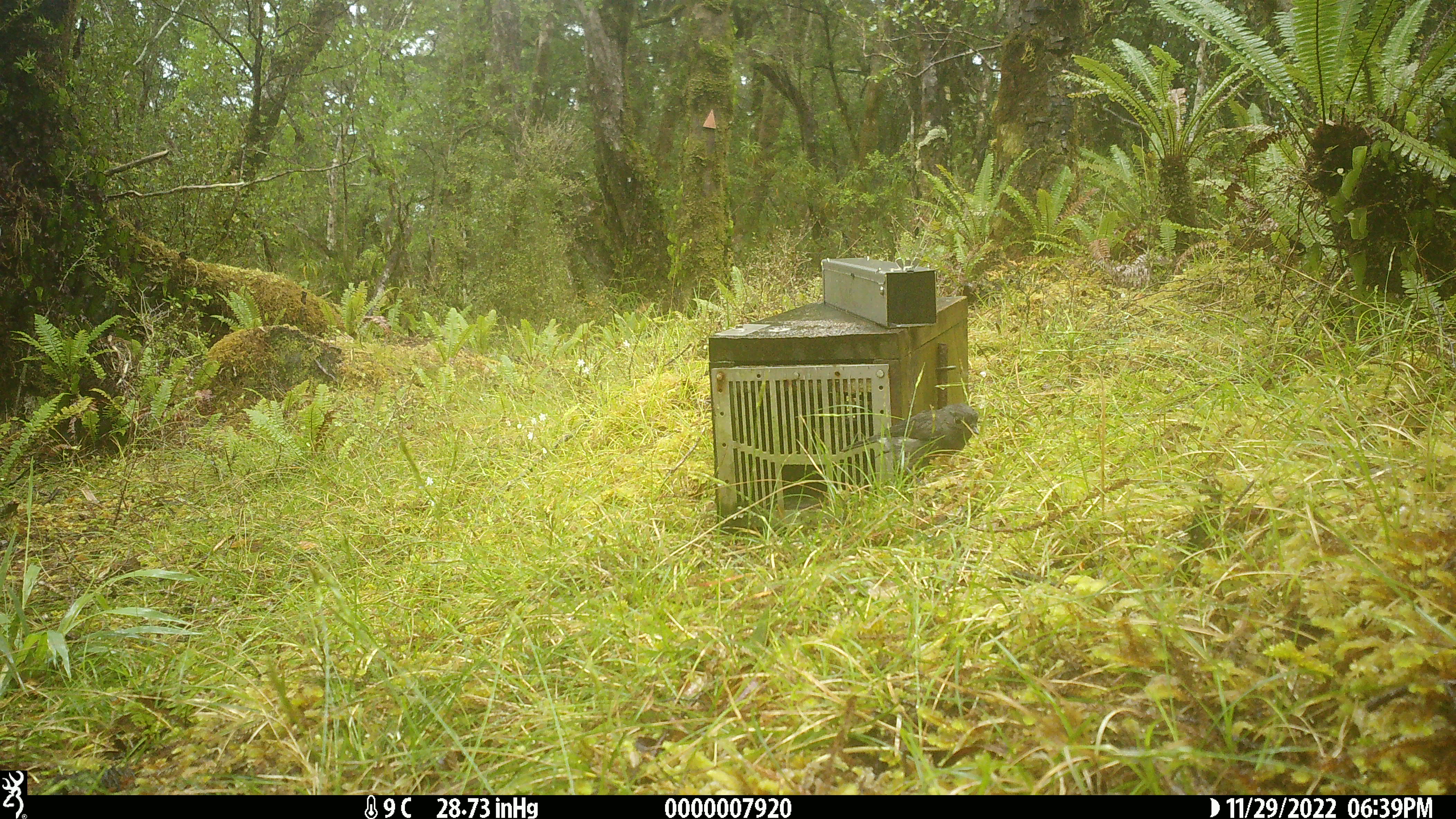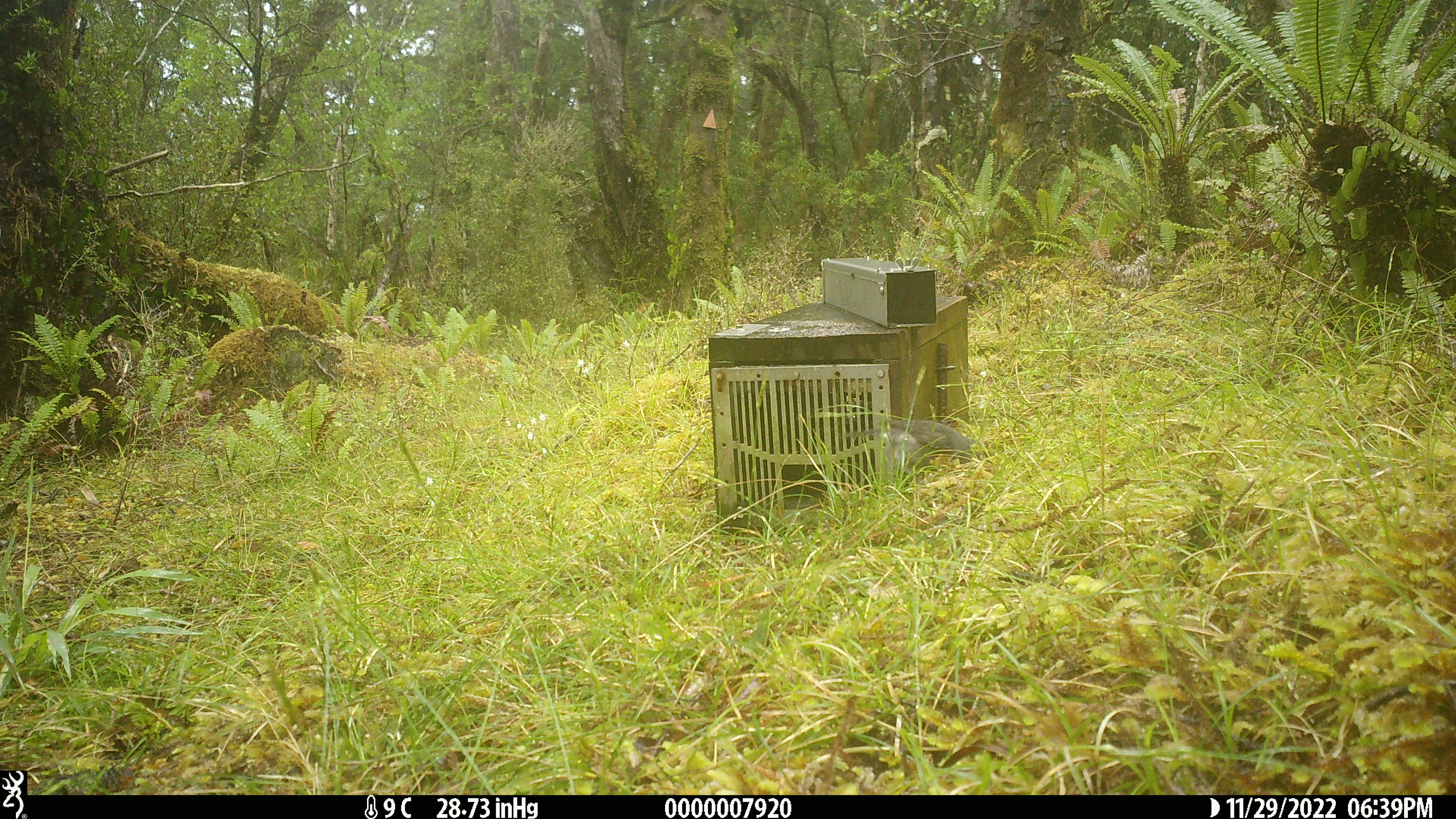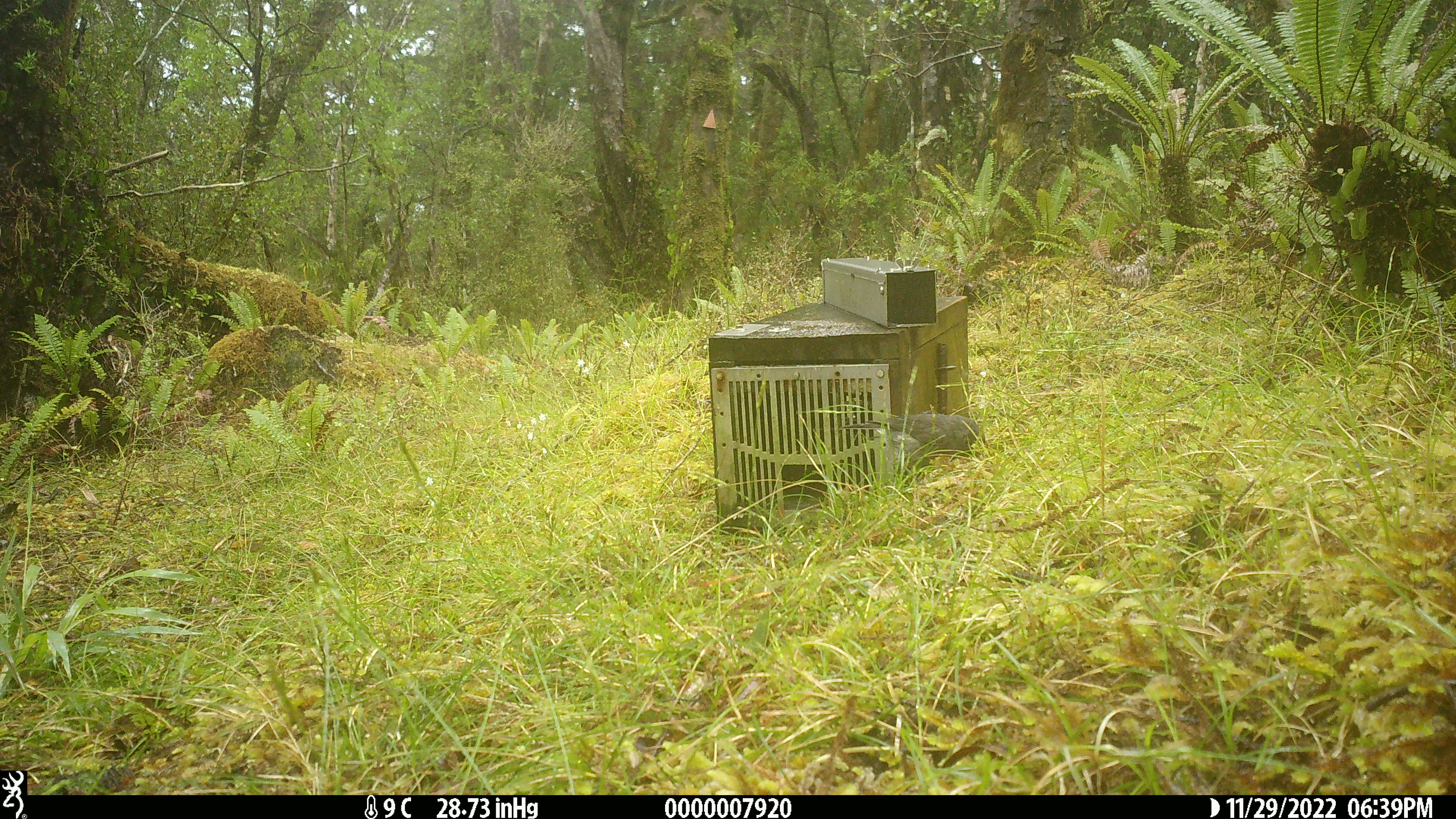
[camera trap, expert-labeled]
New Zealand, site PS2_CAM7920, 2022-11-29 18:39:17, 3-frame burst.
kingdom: Animalia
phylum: Chordata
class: Aves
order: Passeriformes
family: Petroicidae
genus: Petroica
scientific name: Petroica australis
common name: new zealand robin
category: robin